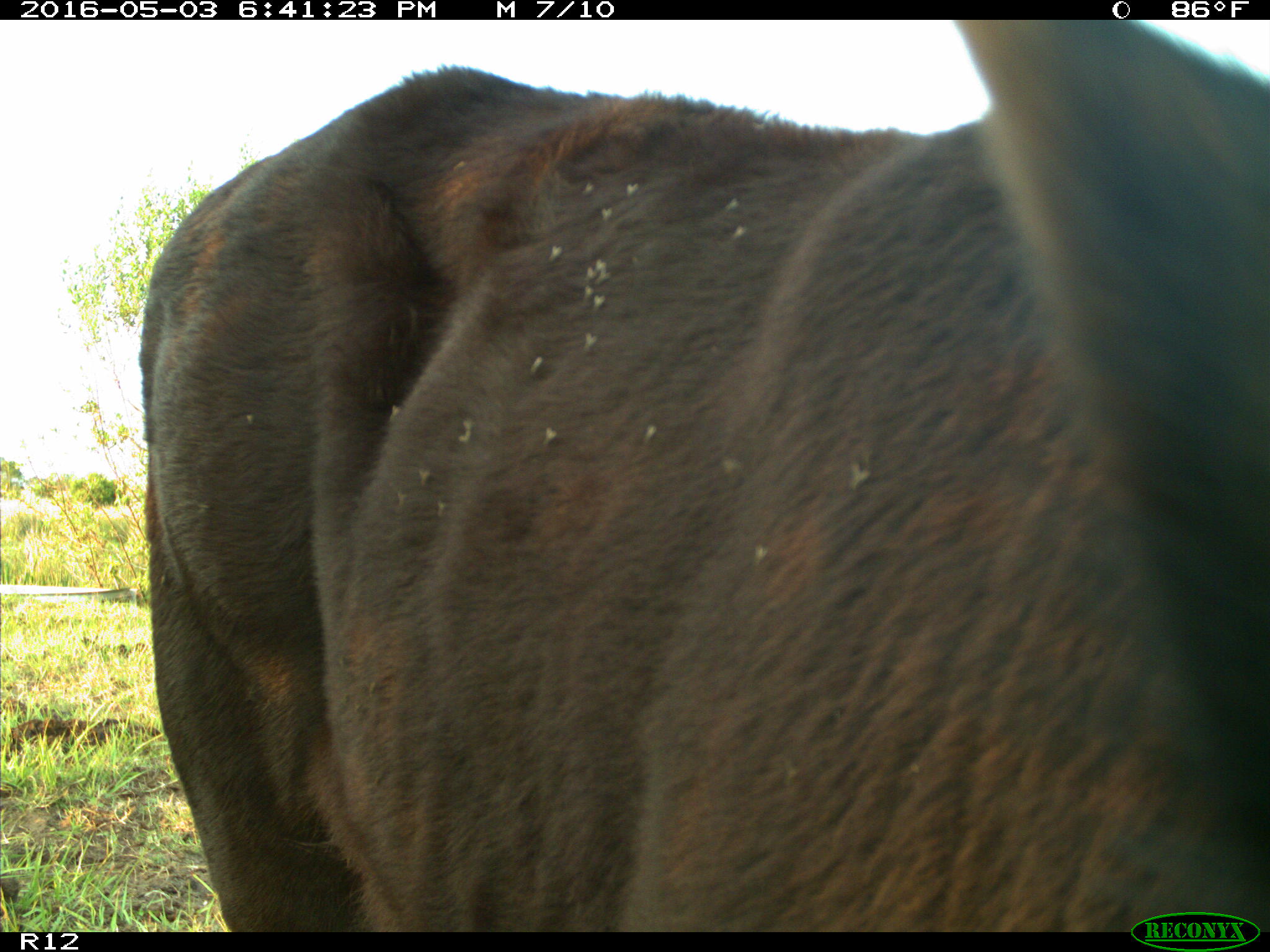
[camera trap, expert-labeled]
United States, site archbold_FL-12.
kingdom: Animalia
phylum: Chordata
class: Mammalia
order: Artiodactyla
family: Bovidae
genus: Bos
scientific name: Bos taurus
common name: domestic cow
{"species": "Bos taurus (domestic cow)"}